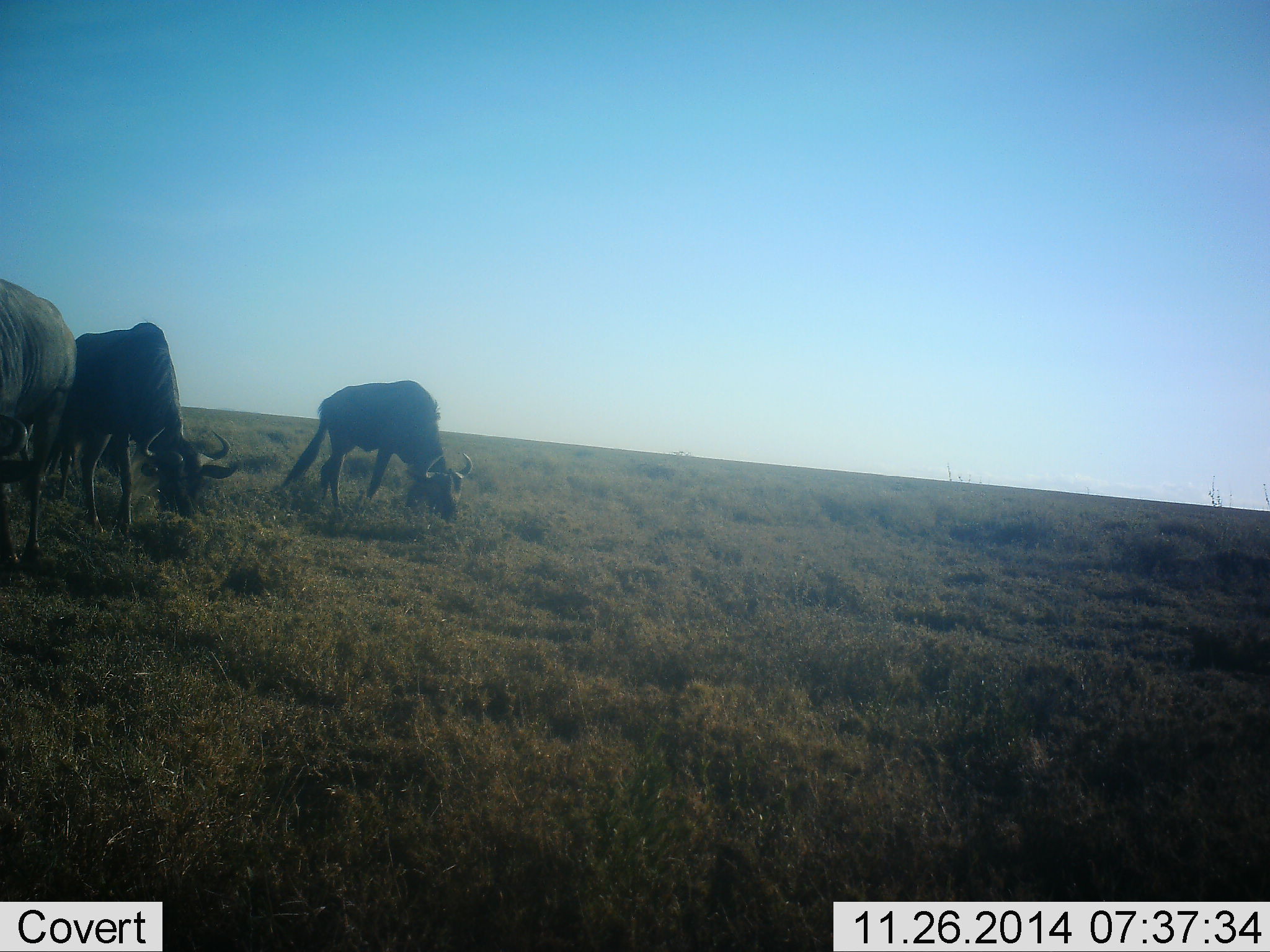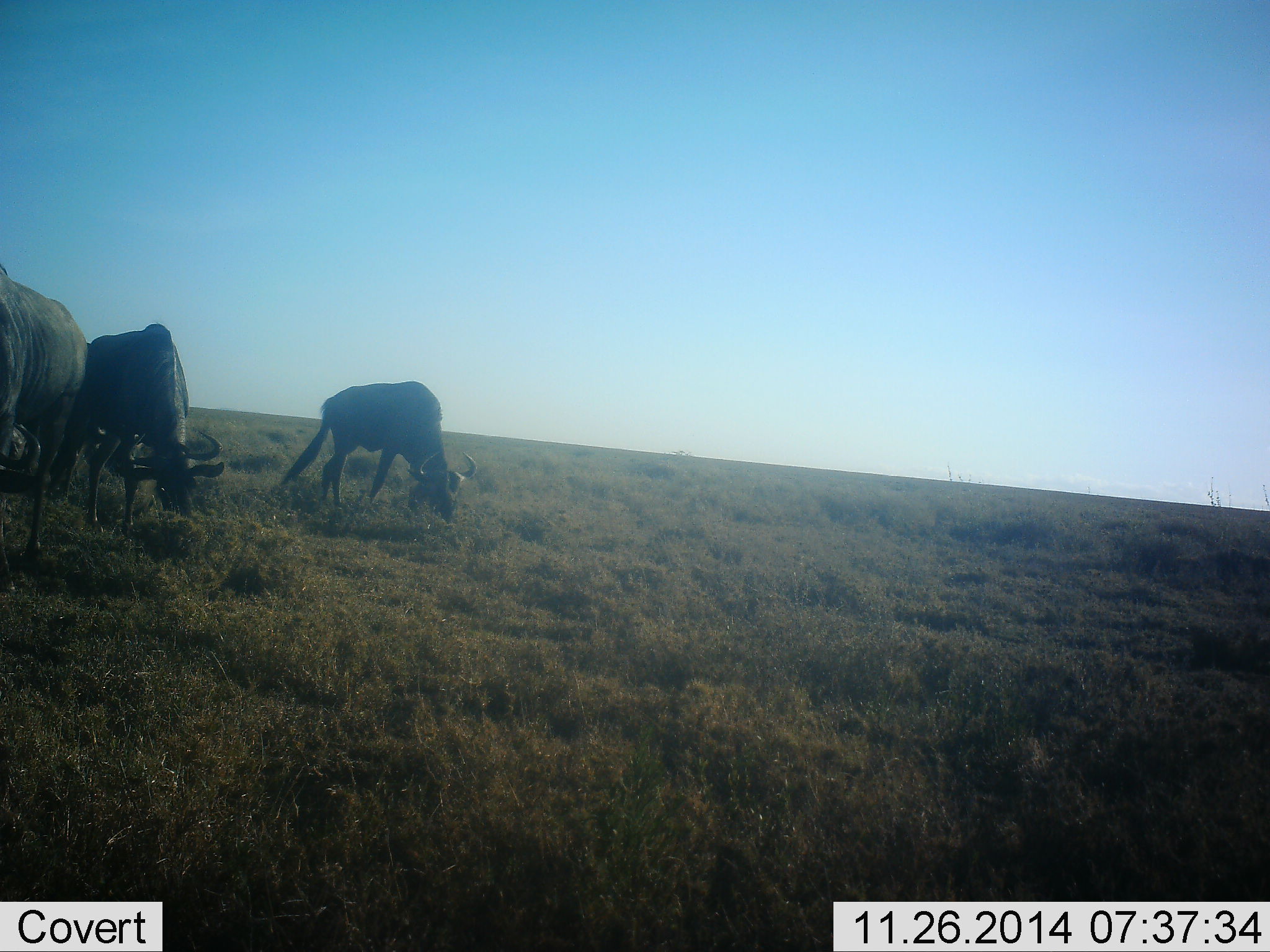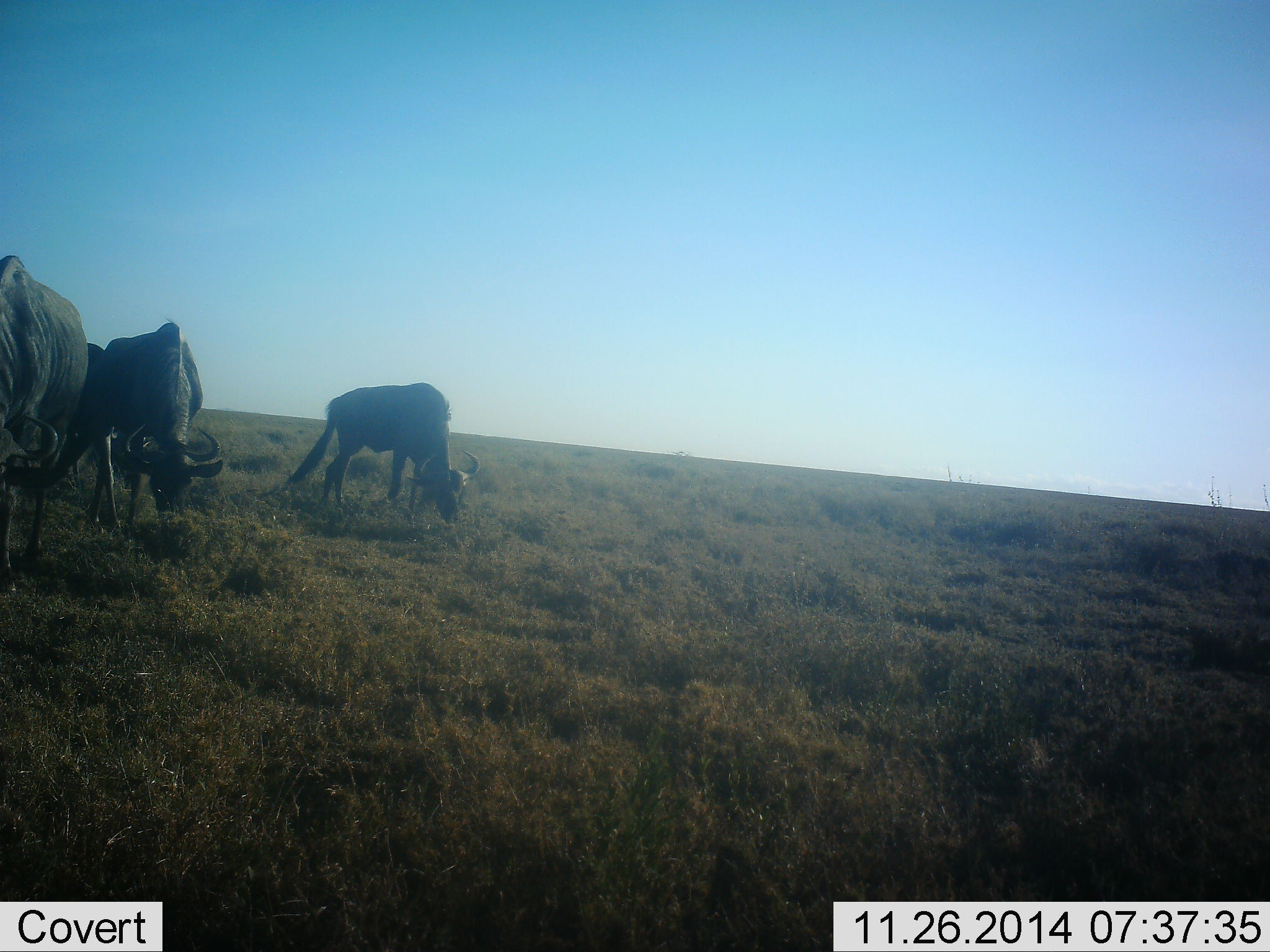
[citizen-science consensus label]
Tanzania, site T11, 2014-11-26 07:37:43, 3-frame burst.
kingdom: Animalia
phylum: Chordata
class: Mammalia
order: Artiodactyla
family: Bovidae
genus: Connochaetes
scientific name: Connochaetes taurinus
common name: blue wildebeest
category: wildebeest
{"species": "wildebeest (blue wildebeest) (Connochaetes taurinus)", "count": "3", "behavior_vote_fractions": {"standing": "20%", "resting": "10%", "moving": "10%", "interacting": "0%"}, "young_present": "0%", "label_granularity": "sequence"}